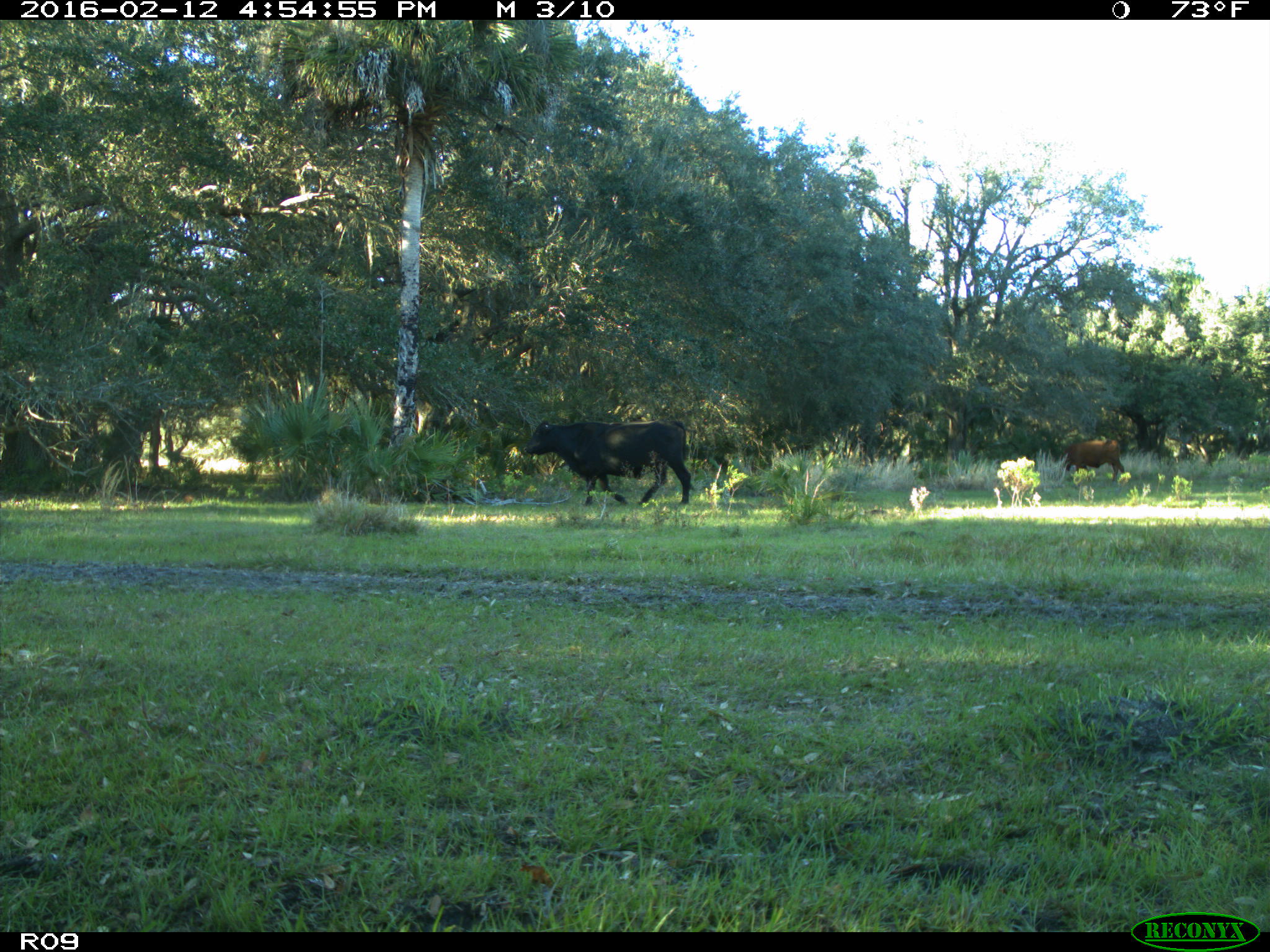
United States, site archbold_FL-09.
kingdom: Animalia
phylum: Chordata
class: Mammalia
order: Artiodactyla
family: Bovidae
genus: Bos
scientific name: Bos taurus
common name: domestic cow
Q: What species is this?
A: Bos taurus (domestic cow).